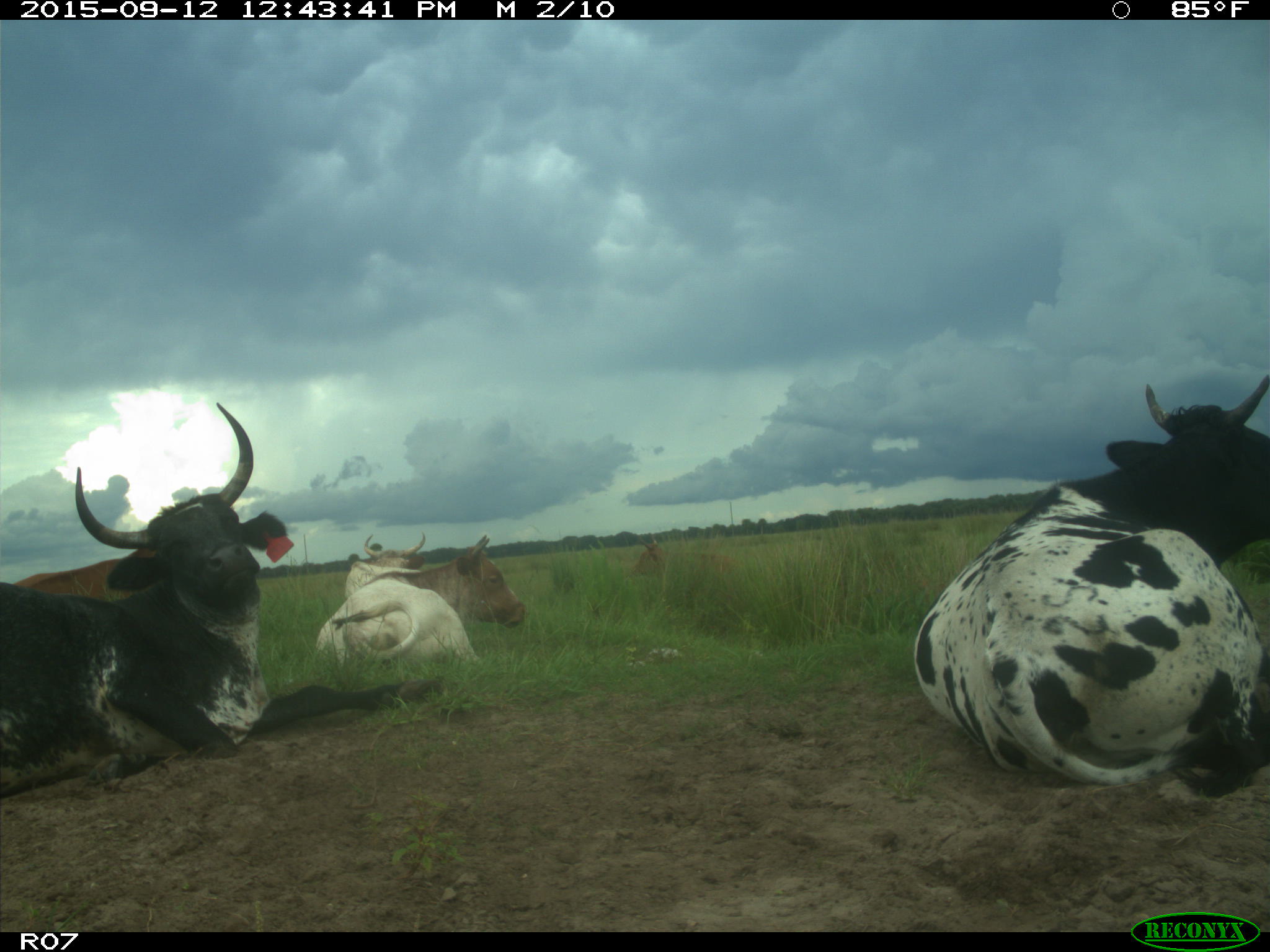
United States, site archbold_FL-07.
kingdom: Animalia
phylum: Chordata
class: Mammalia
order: Artiodactyla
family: Bovidae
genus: Bos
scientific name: Bos taurus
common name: domestic cow